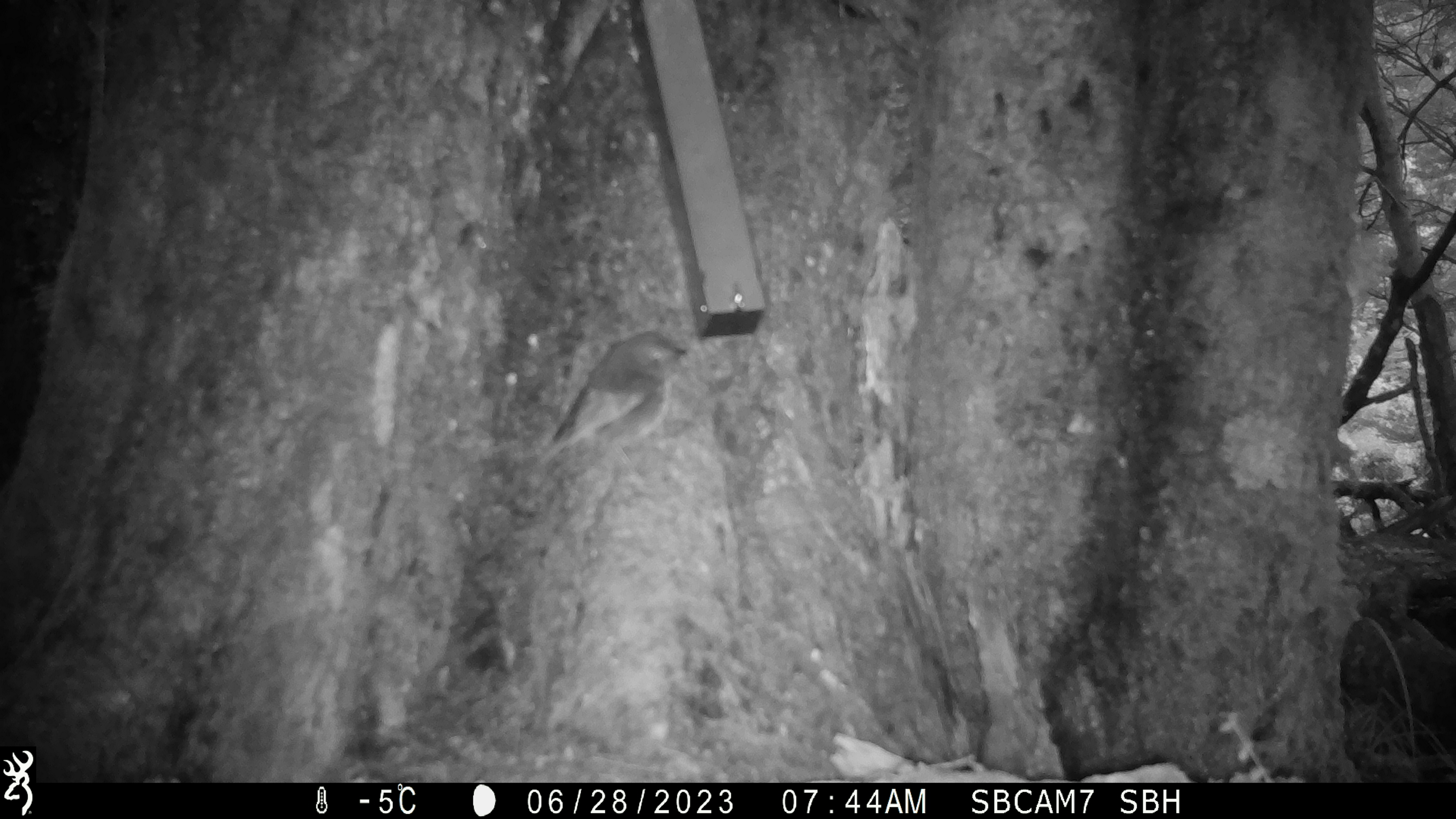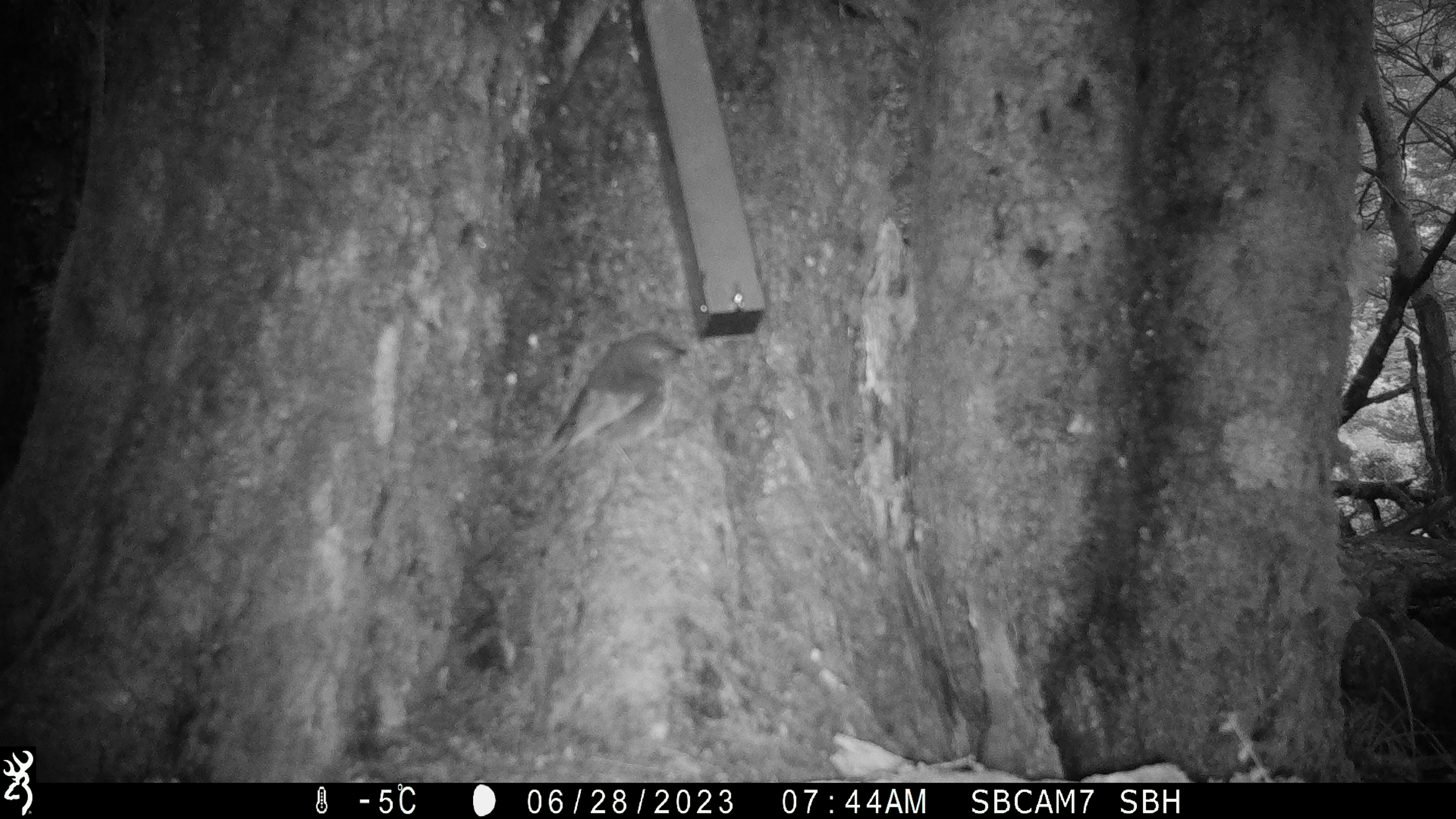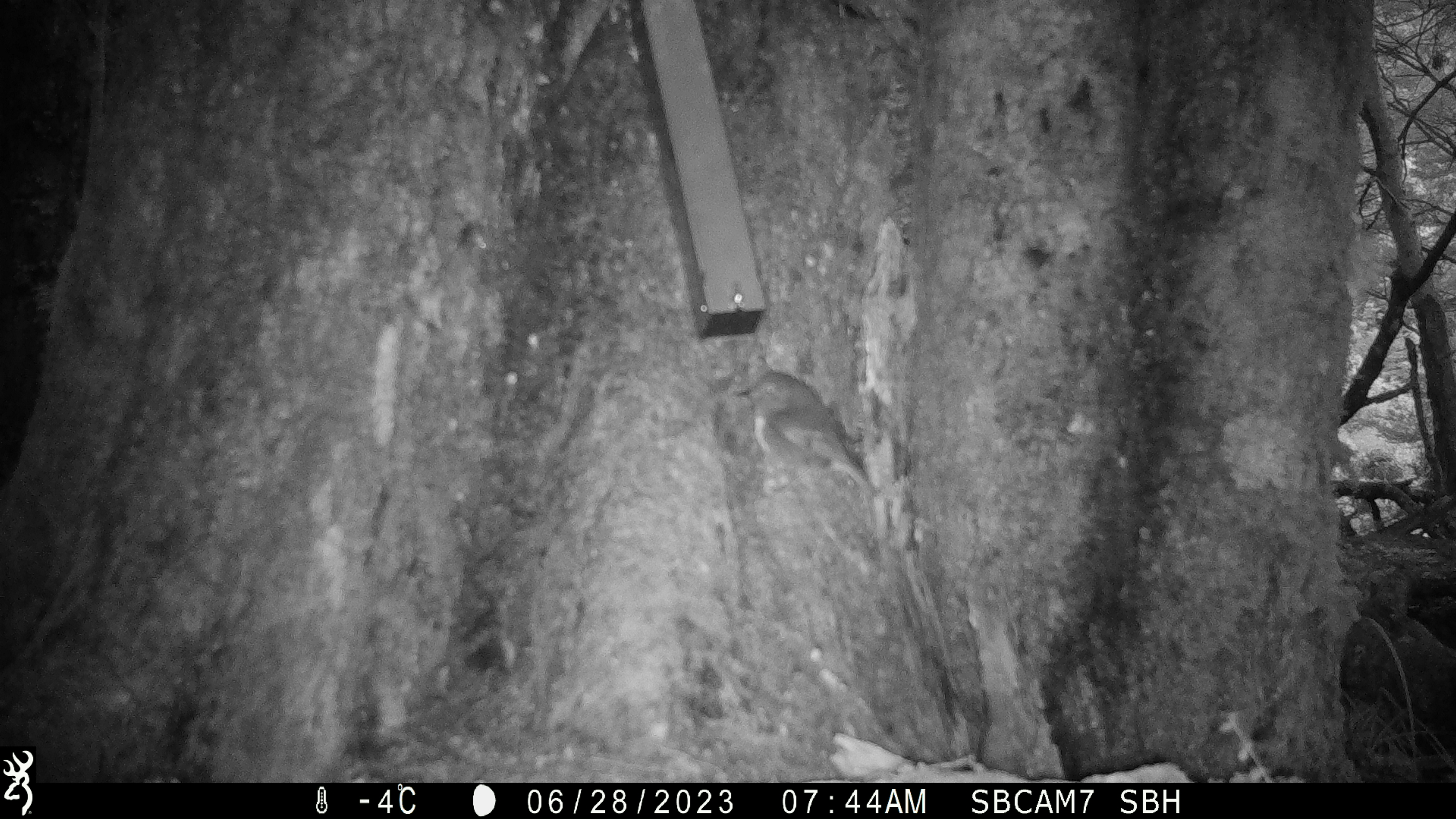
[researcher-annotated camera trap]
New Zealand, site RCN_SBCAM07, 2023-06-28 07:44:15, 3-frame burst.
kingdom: Animalia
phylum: Chordata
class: Aves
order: Passeriformes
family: Petroicidae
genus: Petroica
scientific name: Petroica australis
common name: new zealand robin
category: robin